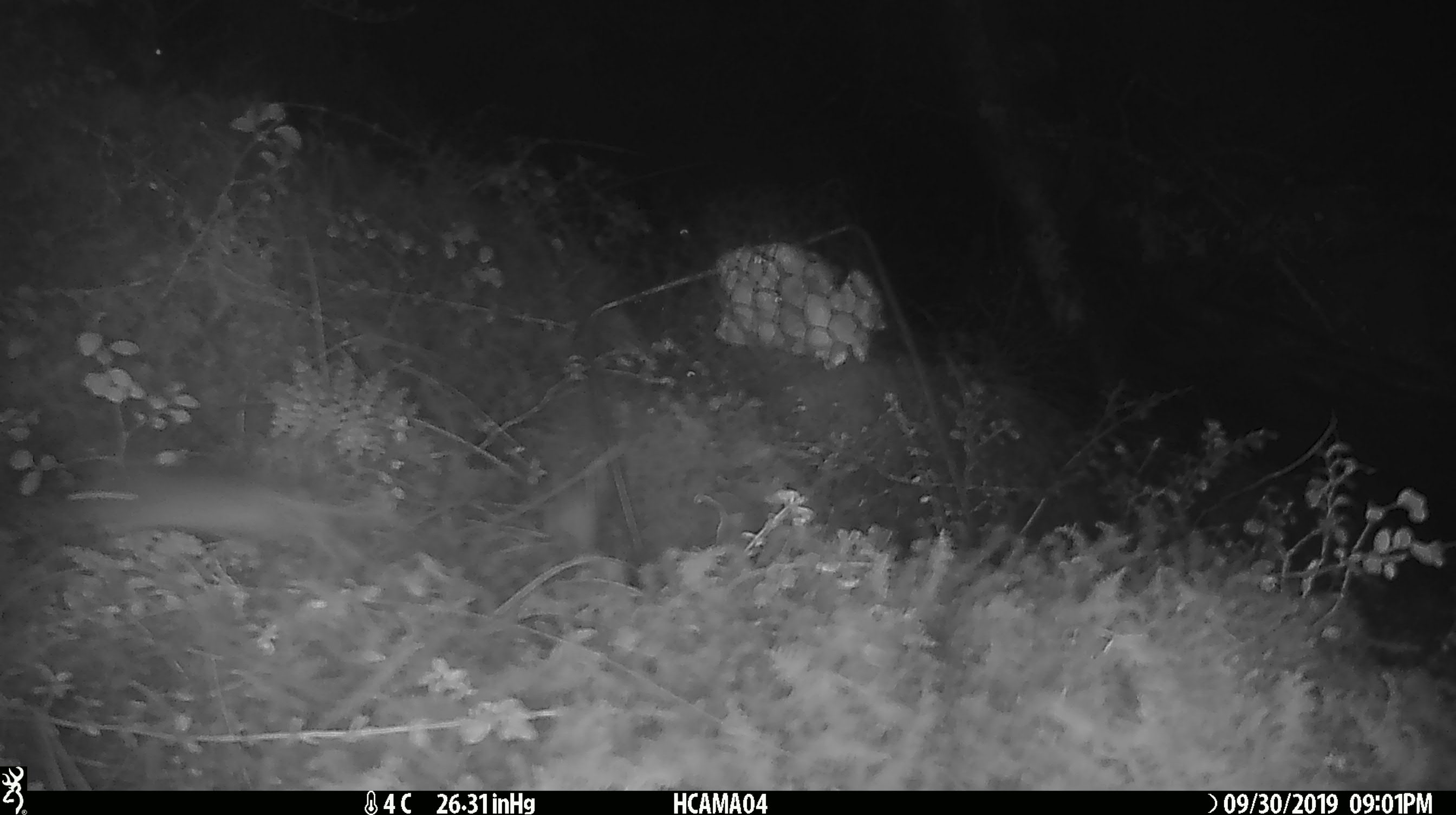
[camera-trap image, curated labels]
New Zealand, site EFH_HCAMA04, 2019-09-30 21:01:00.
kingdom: Animalia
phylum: Chordata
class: Mammalia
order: Rodentia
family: Muridae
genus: Mus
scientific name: Mus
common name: mouse